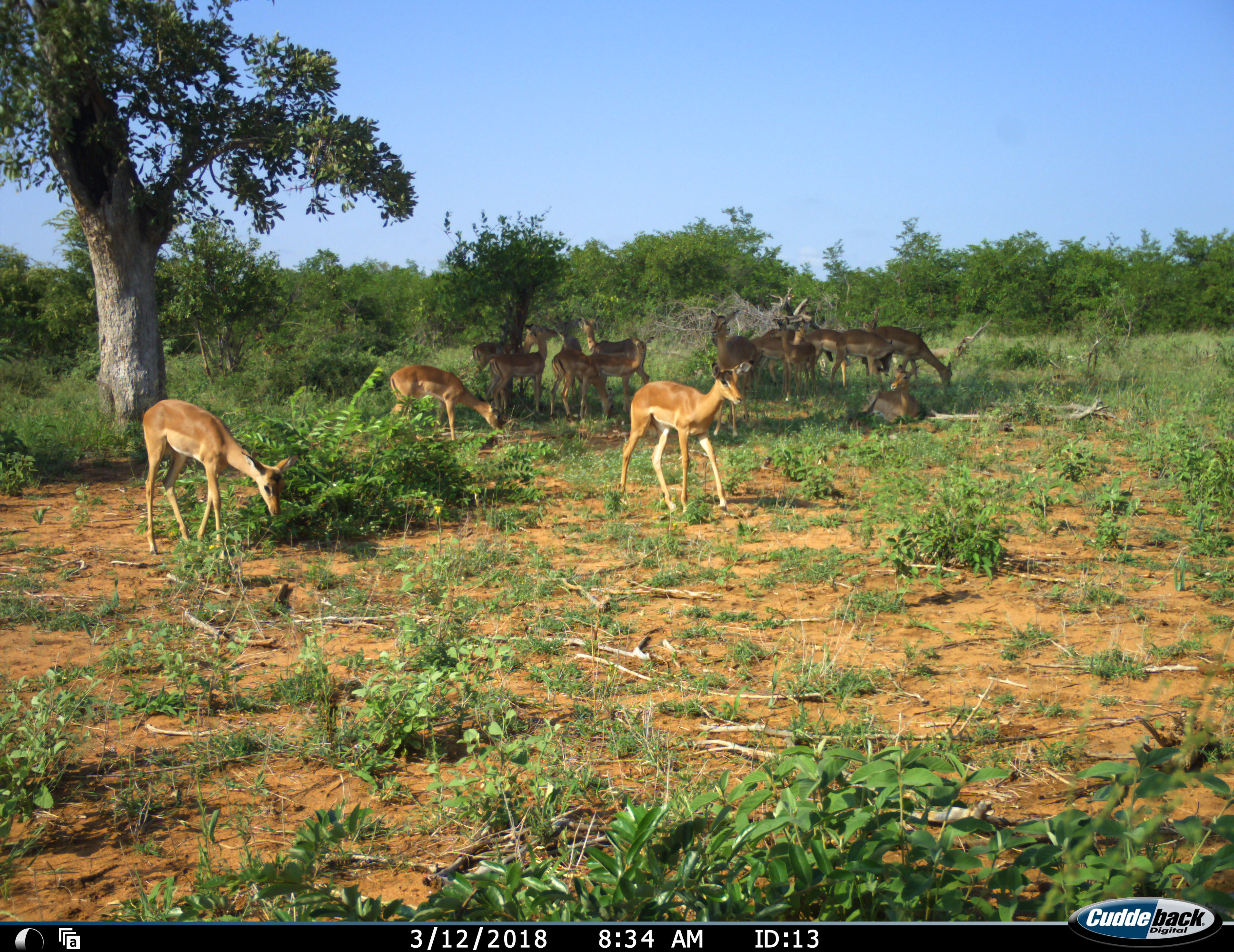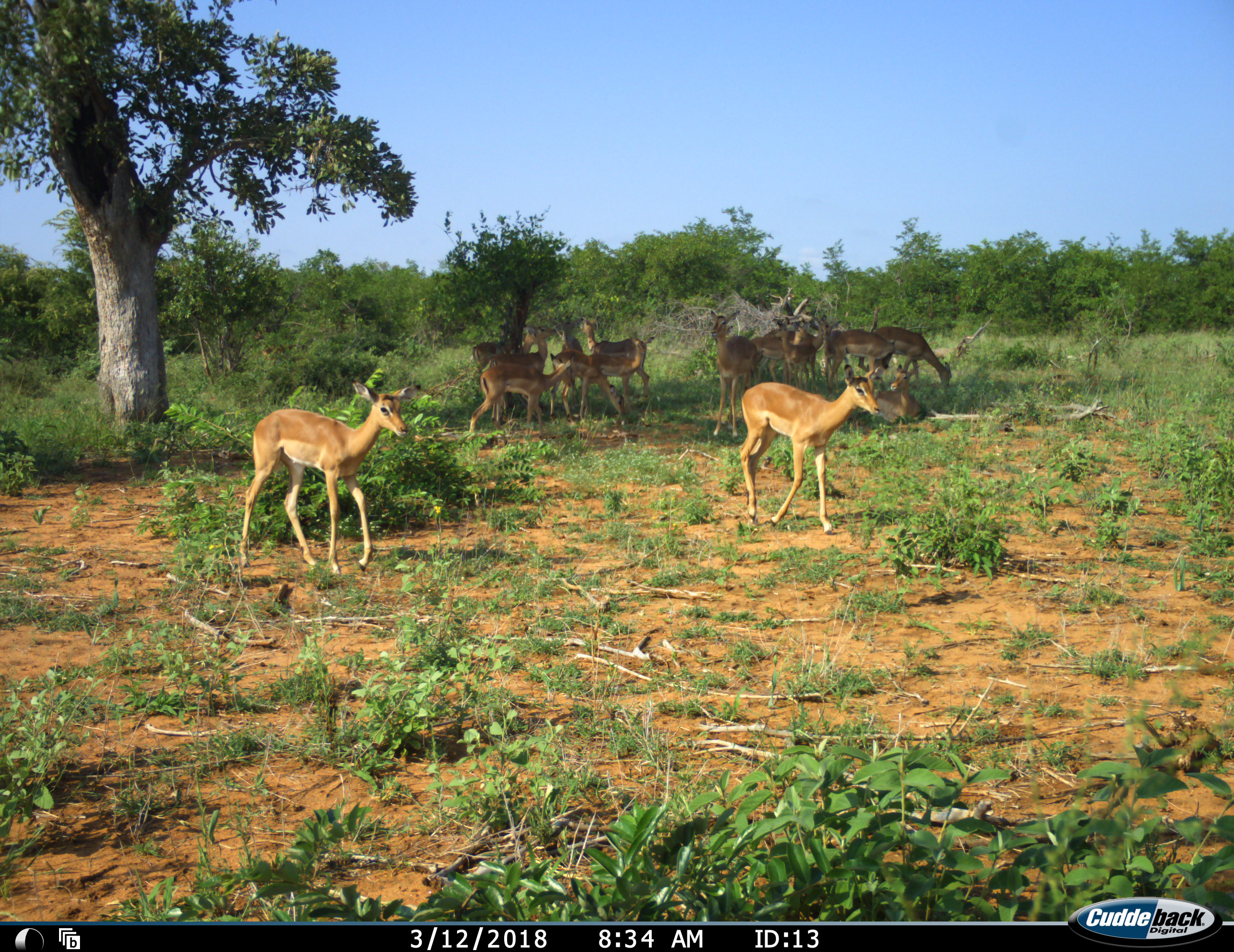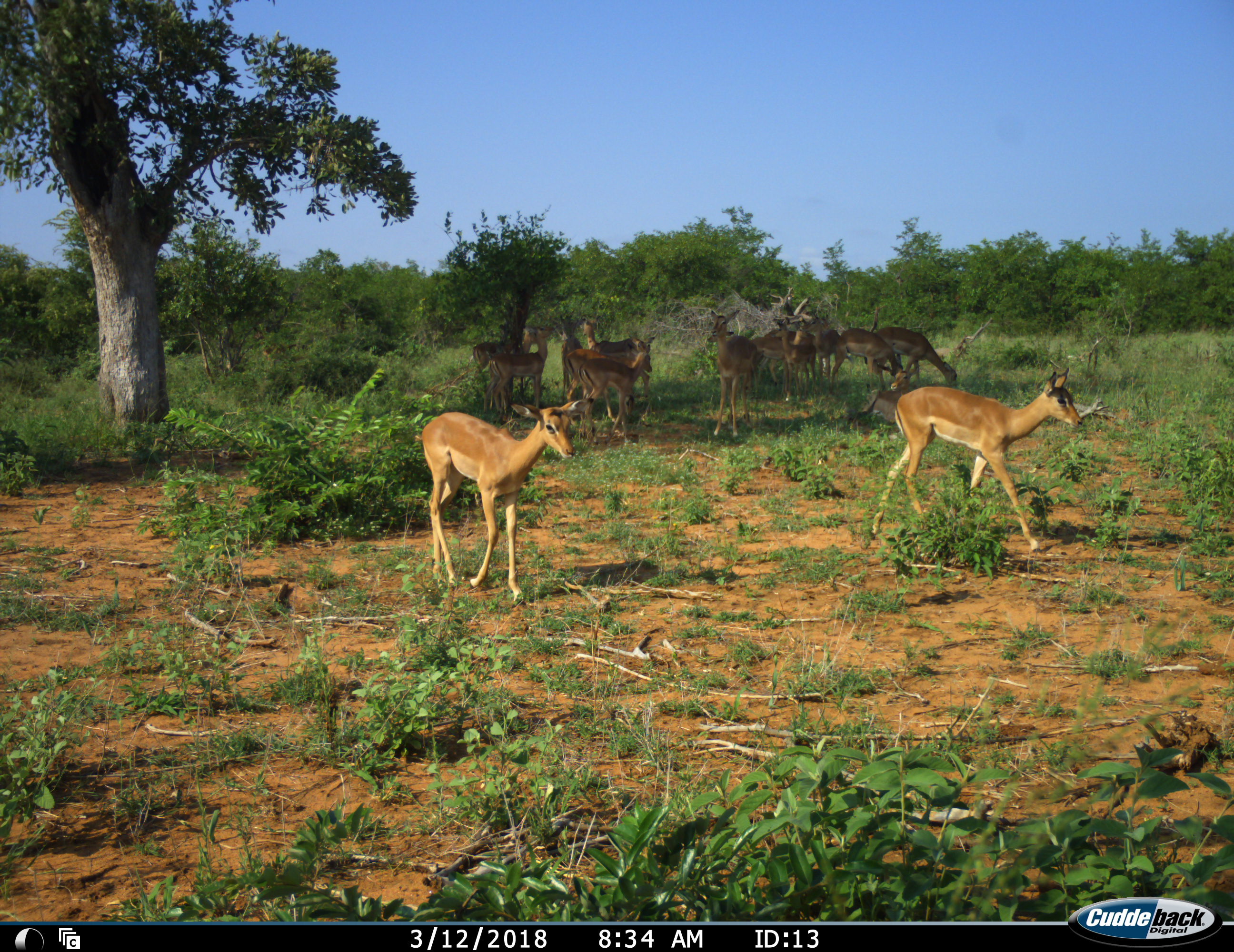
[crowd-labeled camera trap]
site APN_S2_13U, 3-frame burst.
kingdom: Animalia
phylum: Chordata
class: Mammalia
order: Artiodactyla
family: Bovidae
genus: Aepyceros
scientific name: Aepyceros melampus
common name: impala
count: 11-50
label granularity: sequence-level